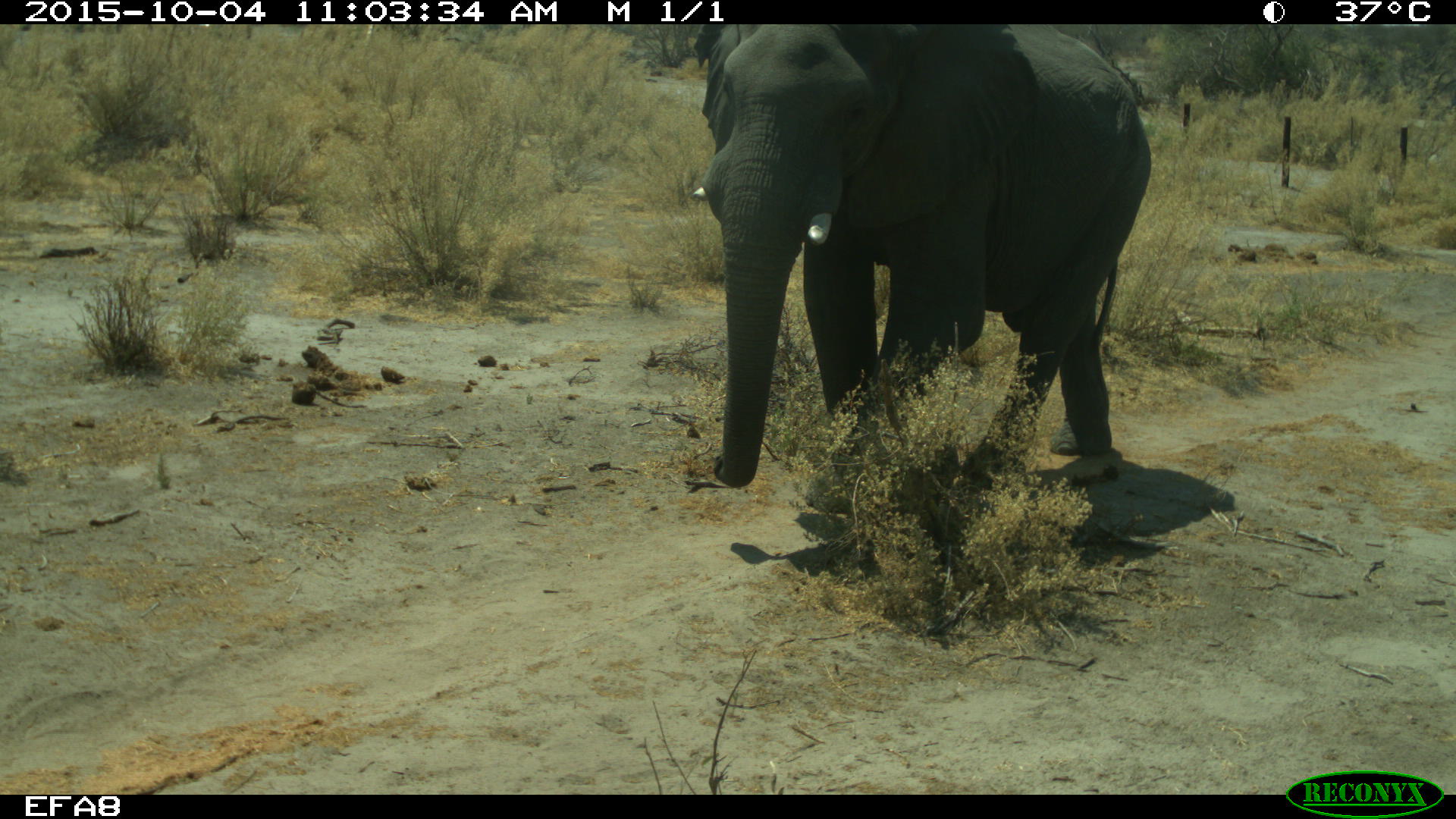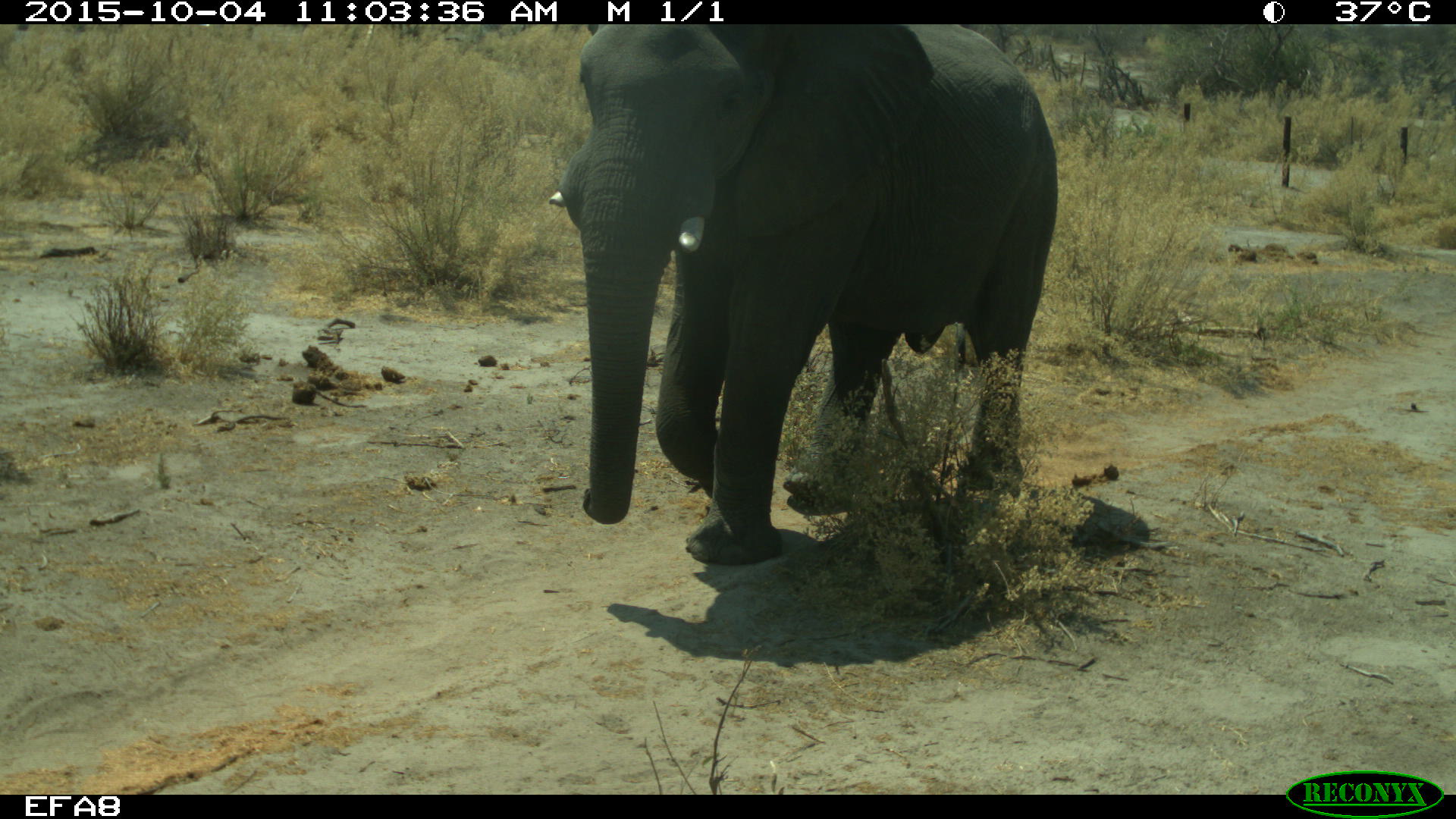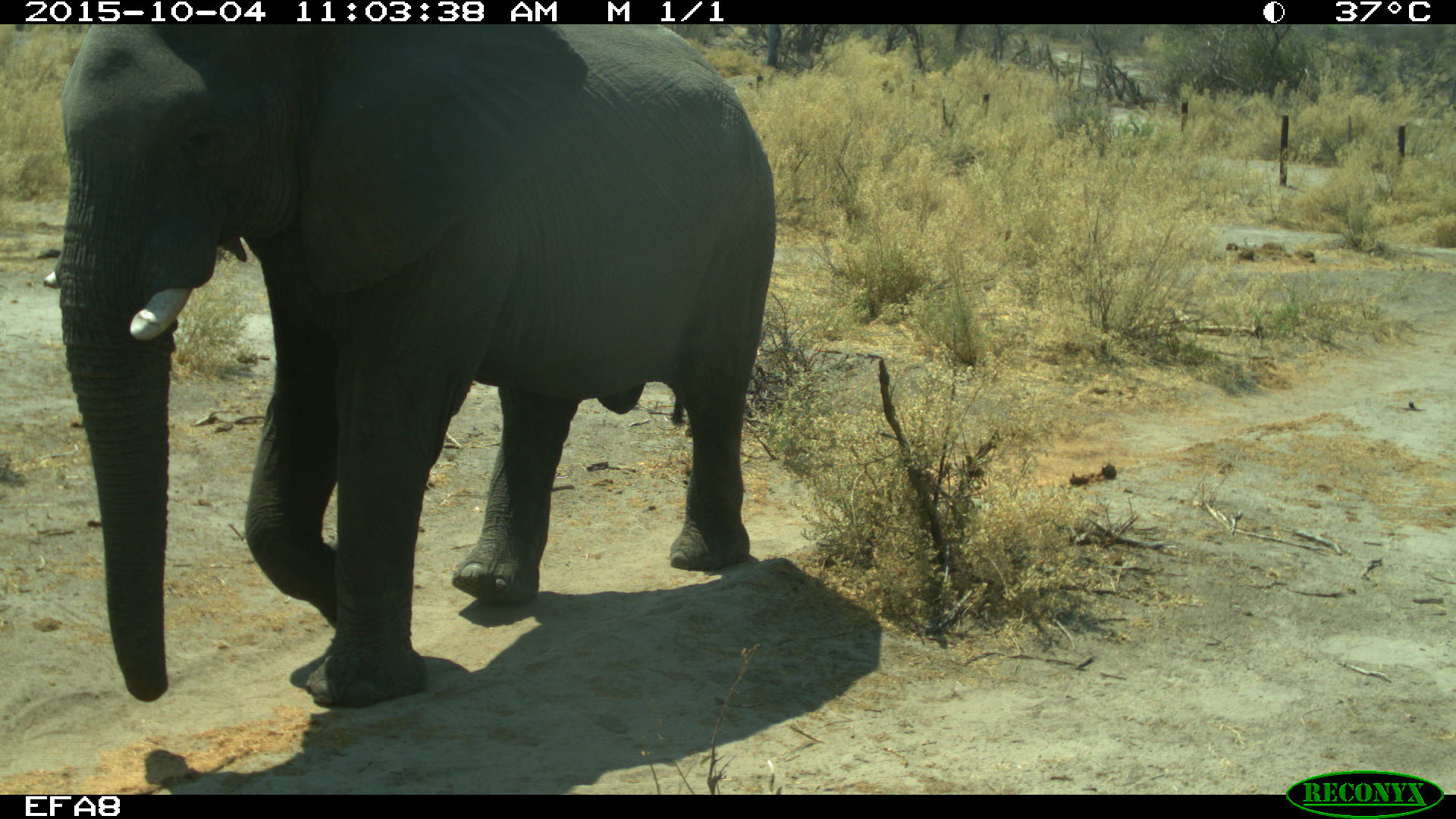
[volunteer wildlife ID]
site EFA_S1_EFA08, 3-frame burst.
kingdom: Animalia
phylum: Chordata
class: Mammalia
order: Proboscidea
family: Elephantidae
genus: Loxodonta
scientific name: Loxodonta africana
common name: african bush elephant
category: elephant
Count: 1.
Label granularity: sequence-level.